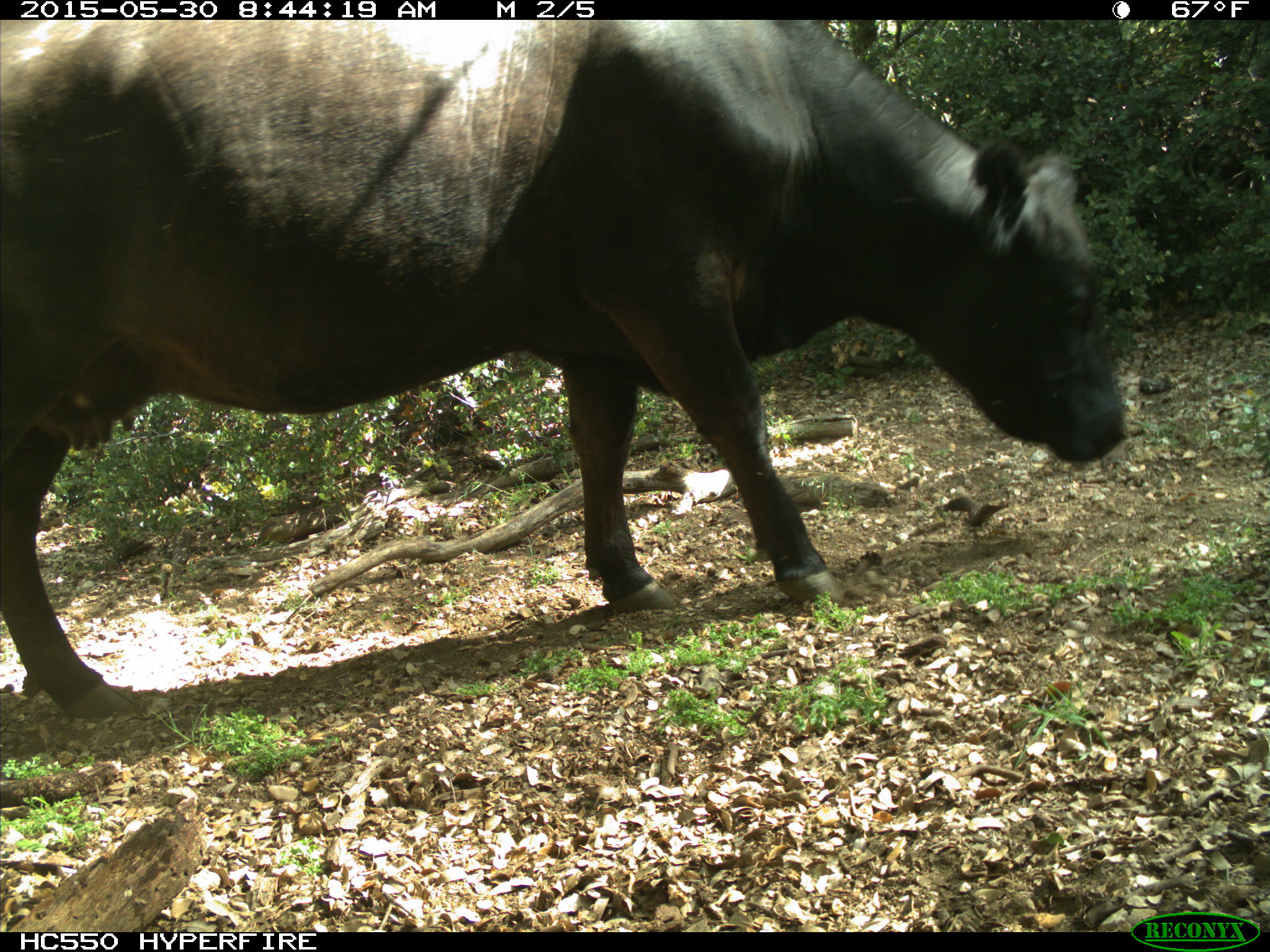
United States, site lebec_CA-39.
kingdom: Animalia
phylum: Chordata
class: Mammalia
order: Artiodactyla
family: Bovidae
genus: Bos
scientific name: Bos taurus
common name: domestic cow